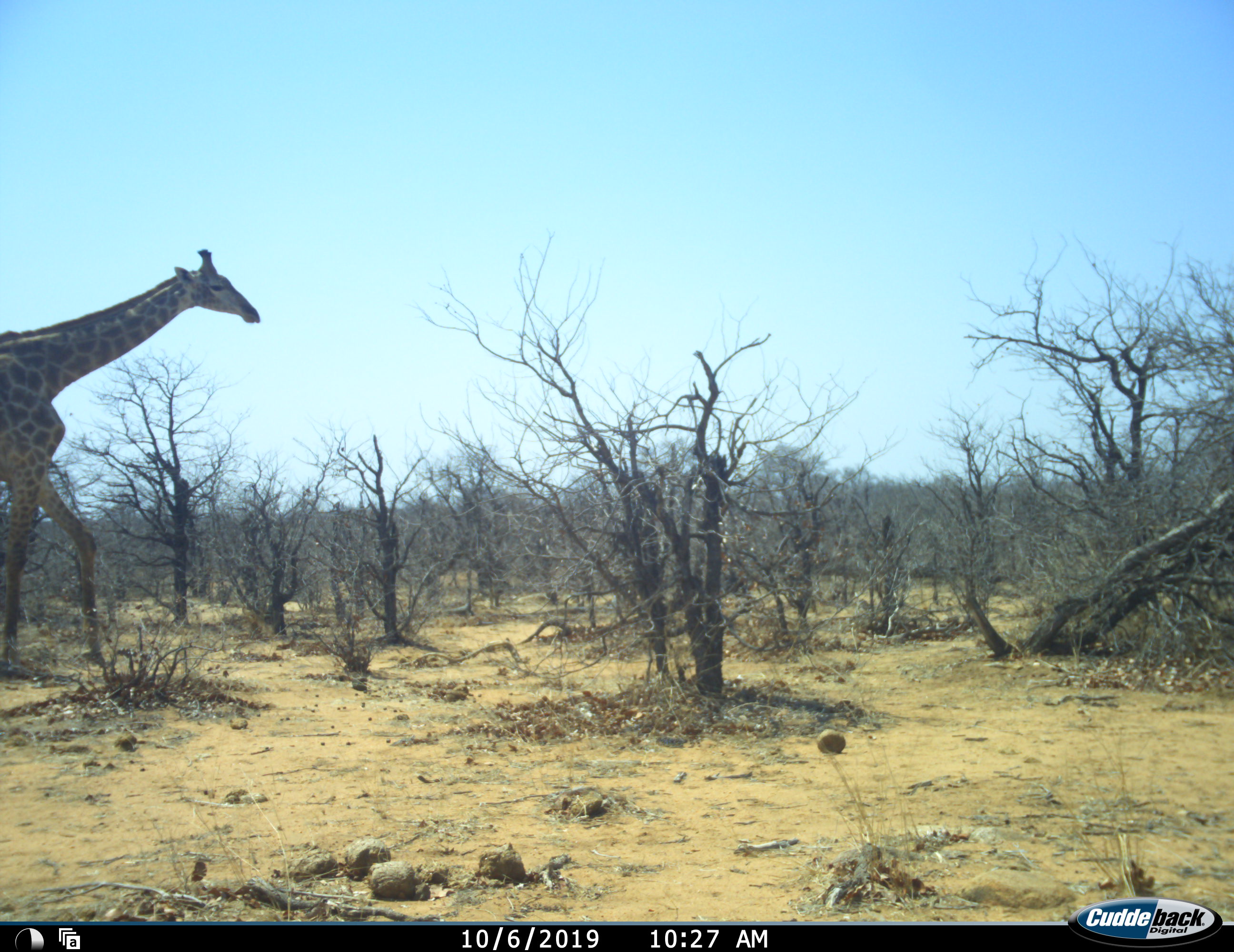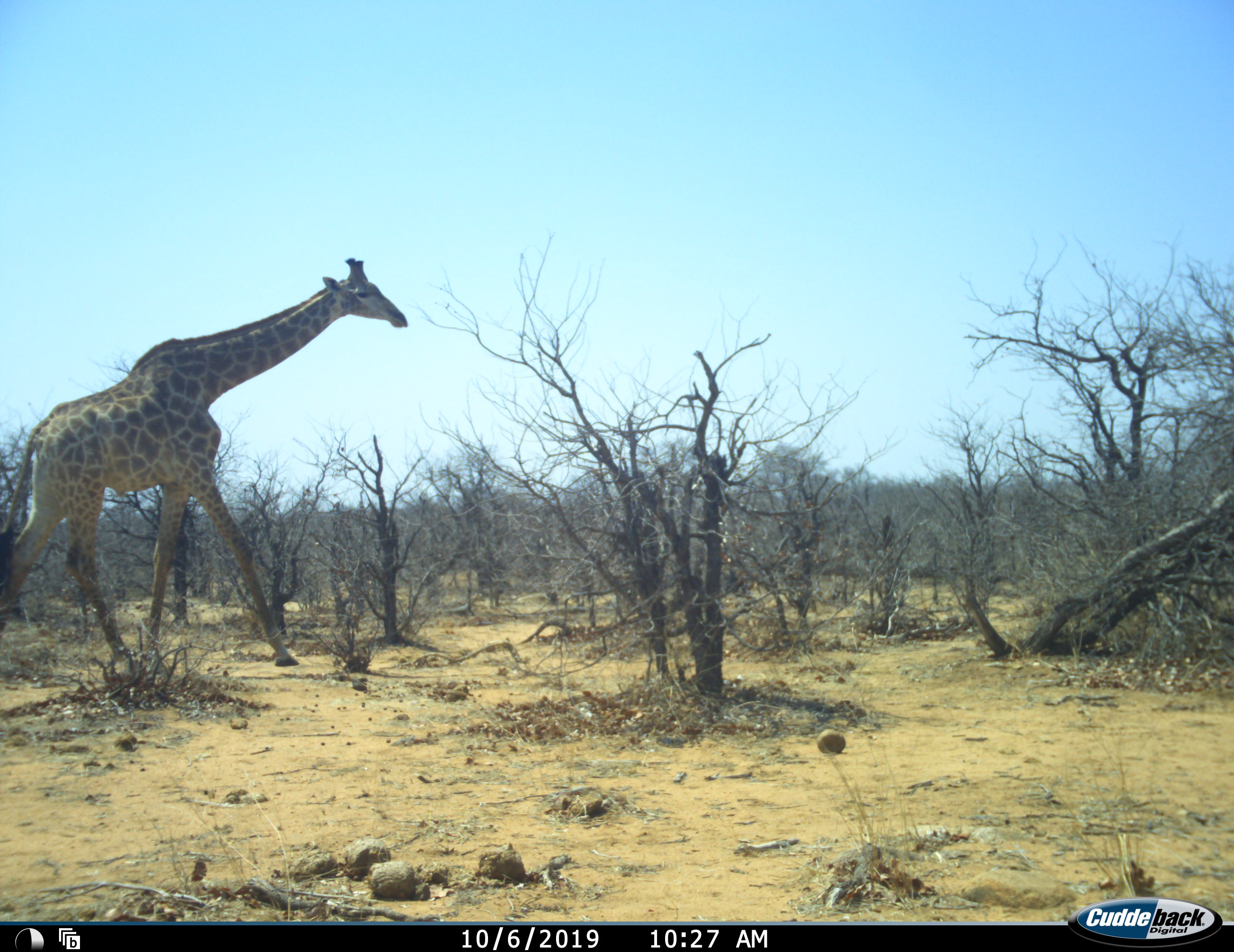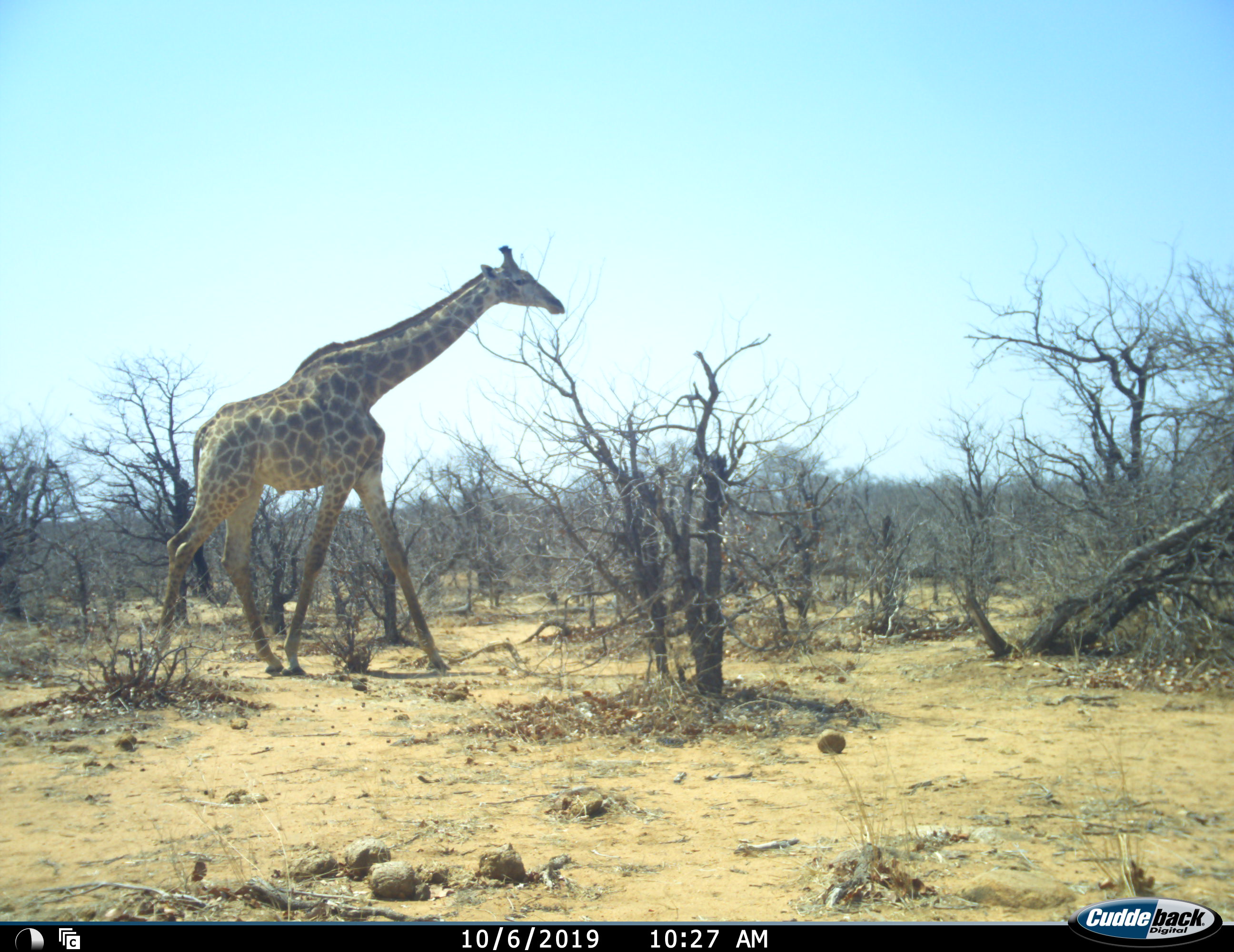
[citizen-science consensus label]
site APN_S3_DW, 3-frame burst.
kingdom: Animalia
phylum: Chordata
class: Mammalia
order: Artiodactyla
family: Giraffidae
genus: Giraffa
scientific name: Giraffa camelopardalis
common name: giraffe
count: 1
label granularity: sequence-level